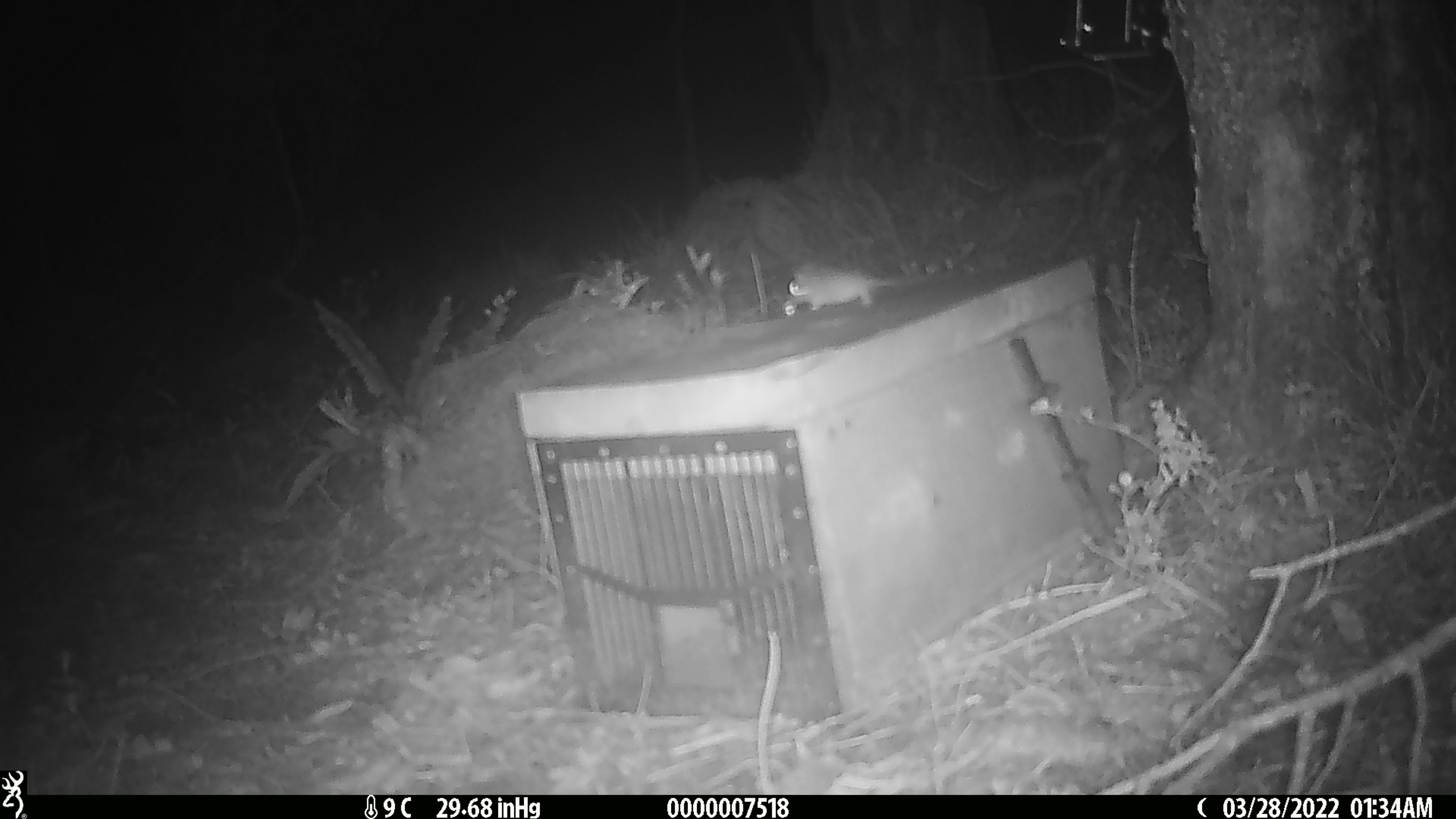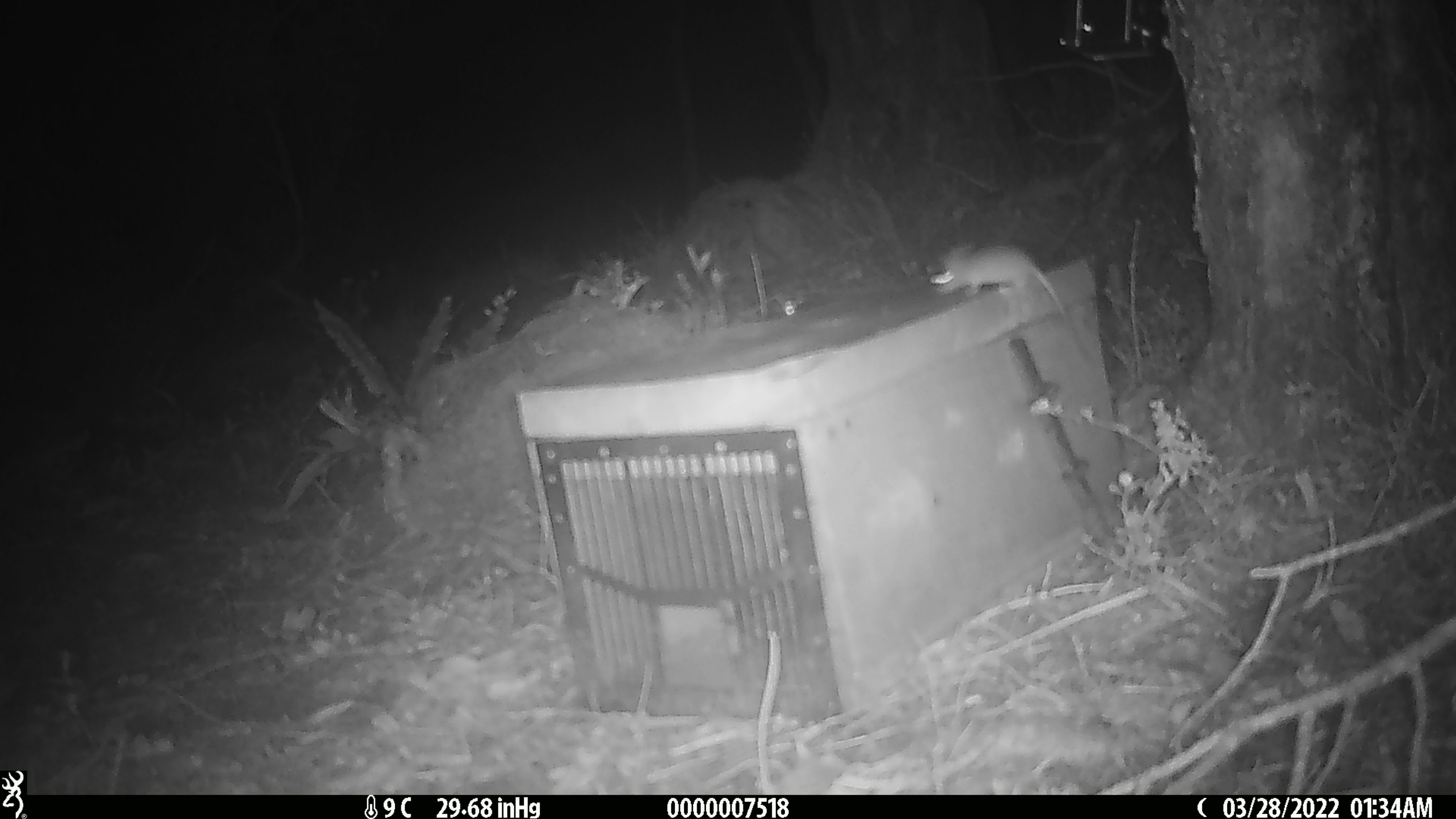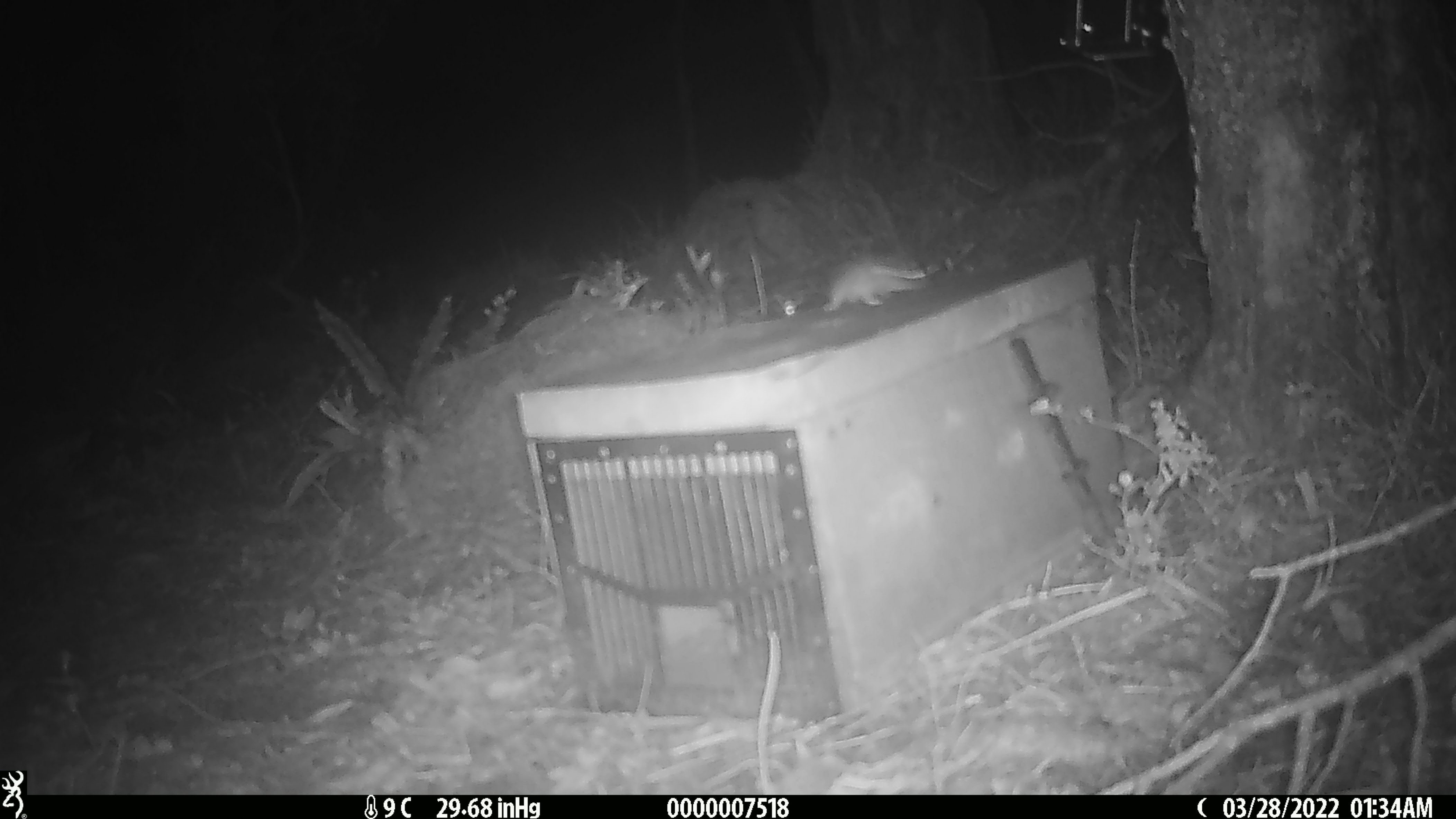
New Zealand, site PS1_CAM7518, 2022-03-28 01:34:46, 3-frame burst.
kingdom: Animalia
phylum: Chordata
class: Mammalia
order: Rodentia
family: Muridae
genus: Mus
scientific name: Mus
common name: mouse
Mouse (Mus).